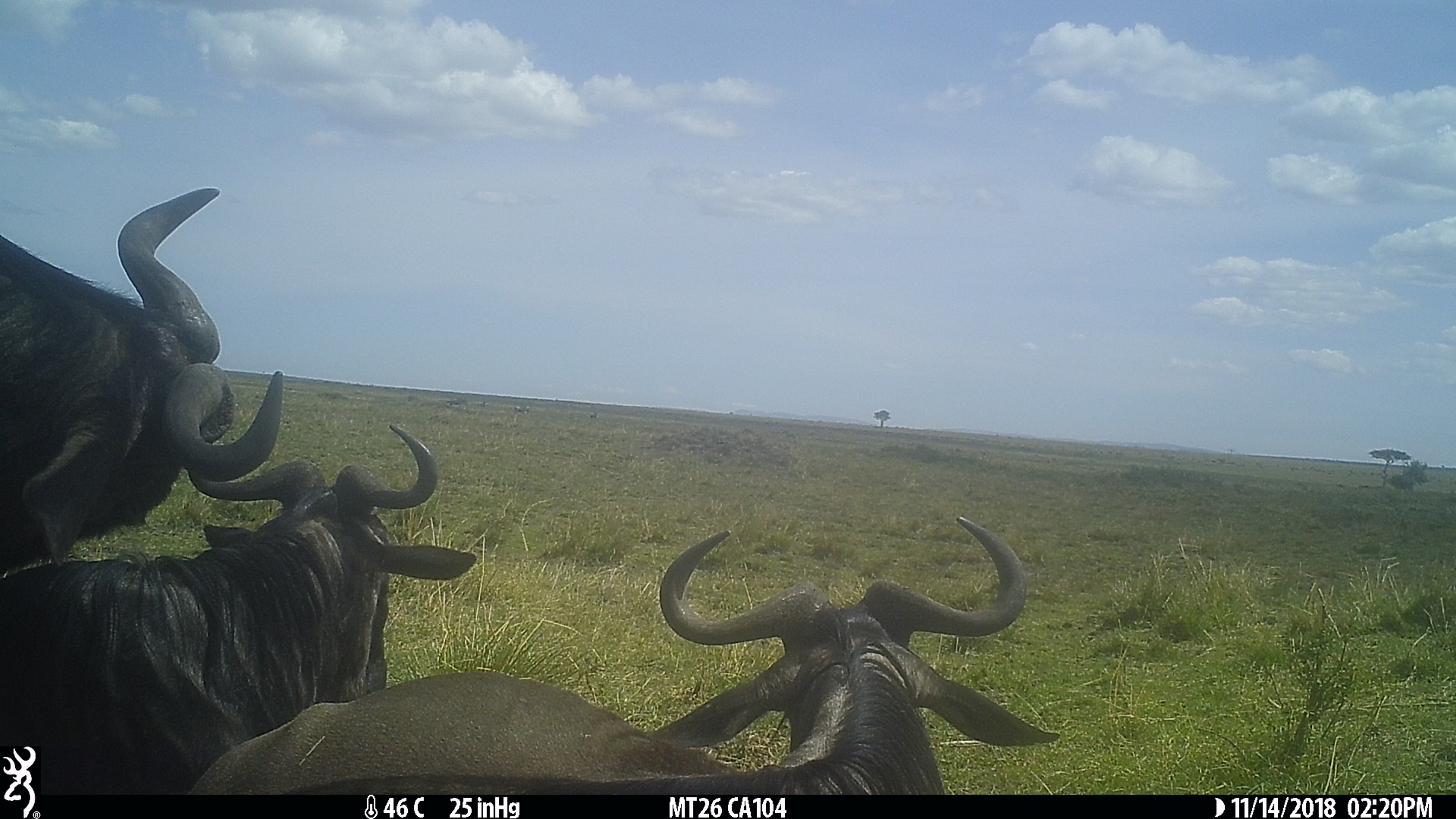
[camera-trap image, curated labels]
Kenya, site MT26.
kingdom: Animalia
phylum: Chordata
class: Mammalia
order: Artiodactyla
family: Bovidae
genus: Connochaetes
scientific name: Connochaetes taurinus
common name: blue wildebeest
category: wildebeest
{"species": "wildebeest (blue wildebeest) (Connochaetes taurinus)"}